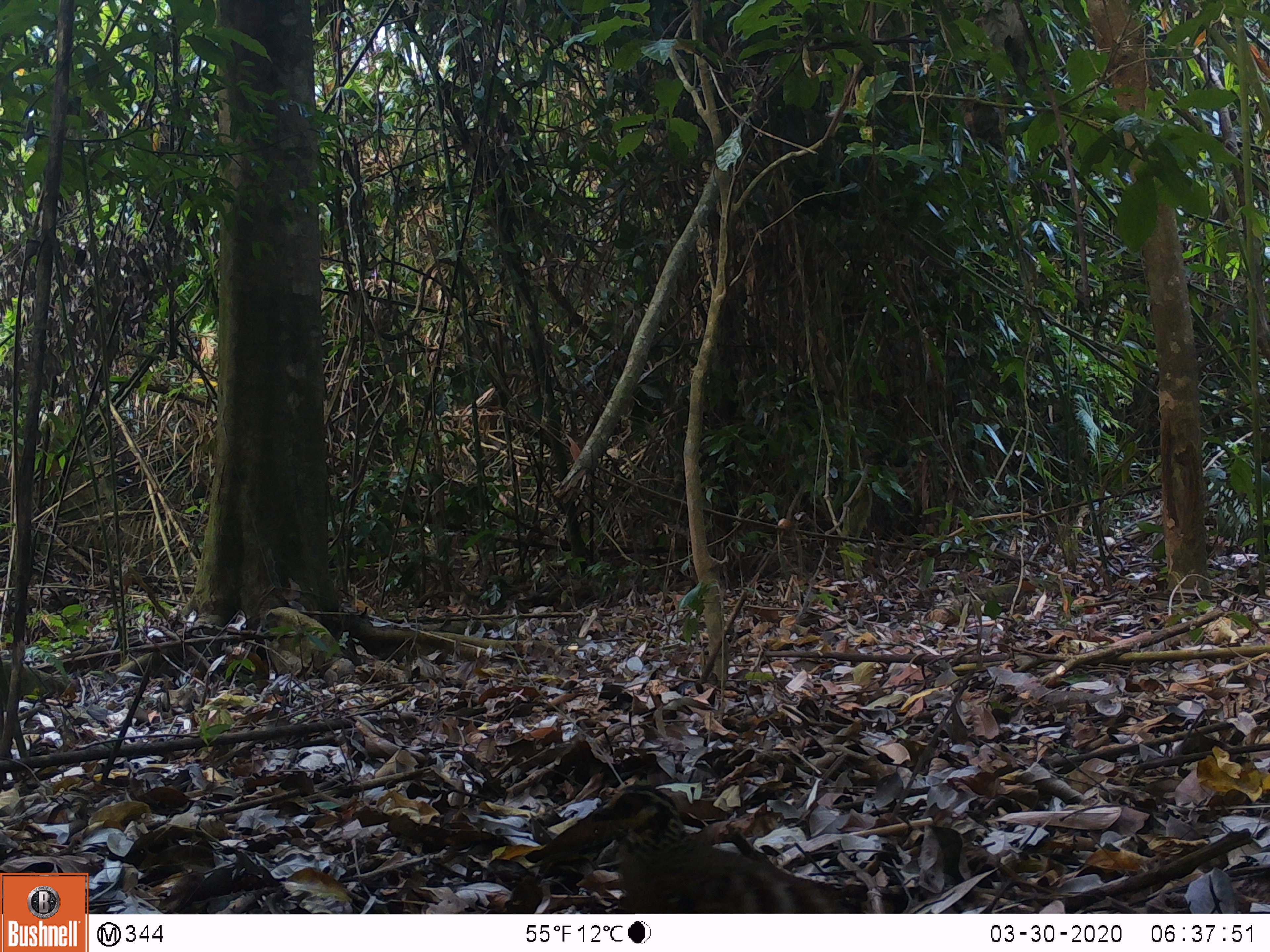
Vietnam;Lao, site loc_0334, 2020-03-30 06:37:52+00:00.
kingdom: Animalia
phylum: Chordata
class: Aves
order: Galliformes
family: Phasianidae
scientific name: Phasianidae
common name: partridge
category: unidentified partridge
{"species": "unidentified partridge (partridge) (Phasianidae)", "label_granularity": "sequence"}